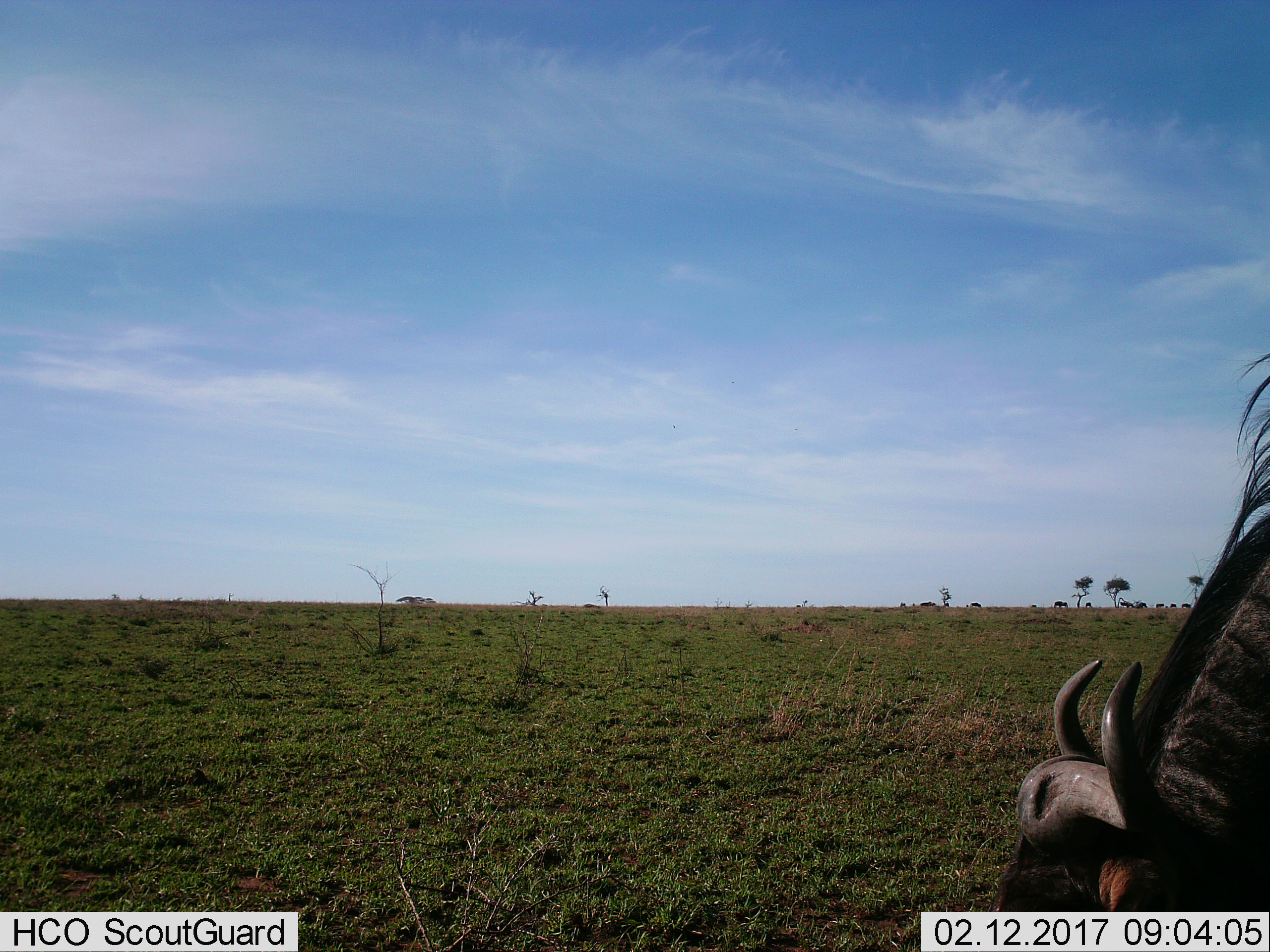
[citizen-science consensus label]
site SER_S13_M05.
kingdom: Animalia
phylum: Chordata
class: Mammalia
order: Artiodactyla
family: Bovidae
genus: Connochaetes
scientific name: Connochaetes taurinus taurinus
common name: blue wildebeest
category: wildebeestblue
Wildebeestblue (blue wildebeest) (Connochaetes taurinus taurinus), count 11-50. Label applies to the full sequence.